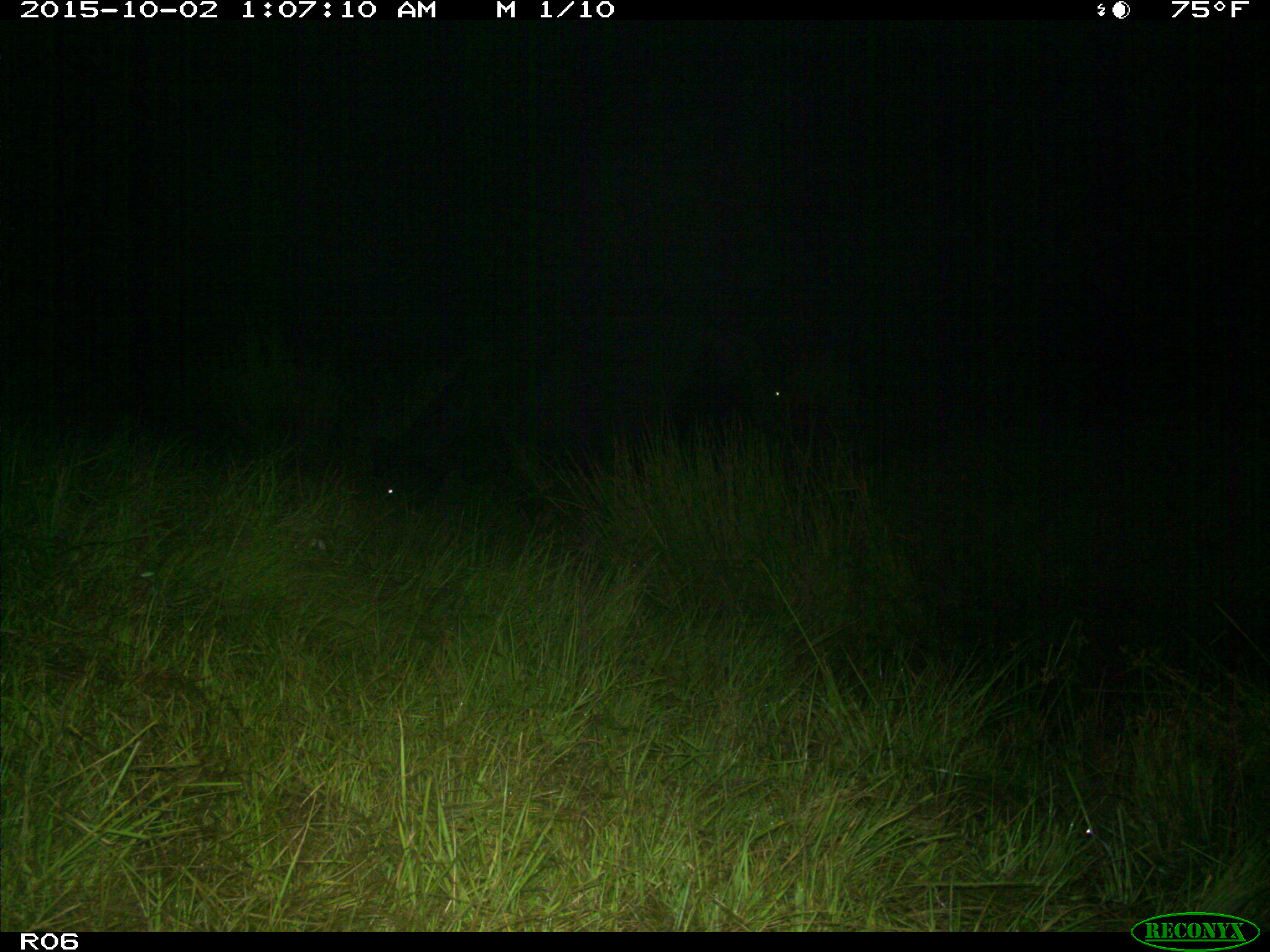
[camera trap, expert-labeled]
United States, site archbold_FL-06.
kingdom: Animalia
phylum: Chordata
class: Mammalia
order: Artiodactyla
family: Bovidae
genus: Bos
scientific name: Bos taurus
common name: domestic cow